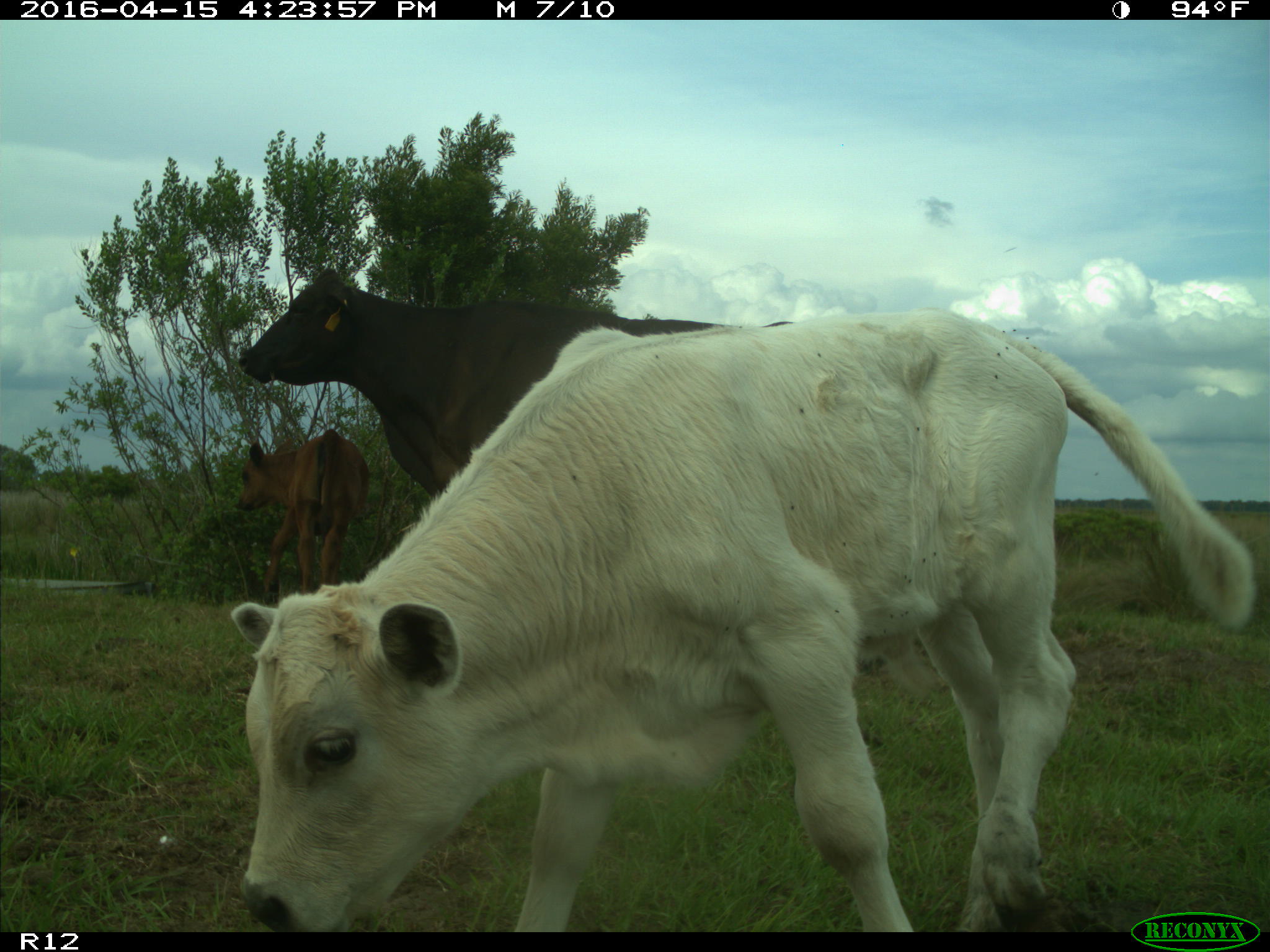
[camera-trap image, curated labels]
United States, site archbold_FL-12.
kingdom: Animalia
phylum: Chordata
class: Mammalia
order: Artiodactyla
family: Bovidae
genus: Bos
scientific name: Bos taurus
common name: domestic cow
Bos taurus (domestic cow).